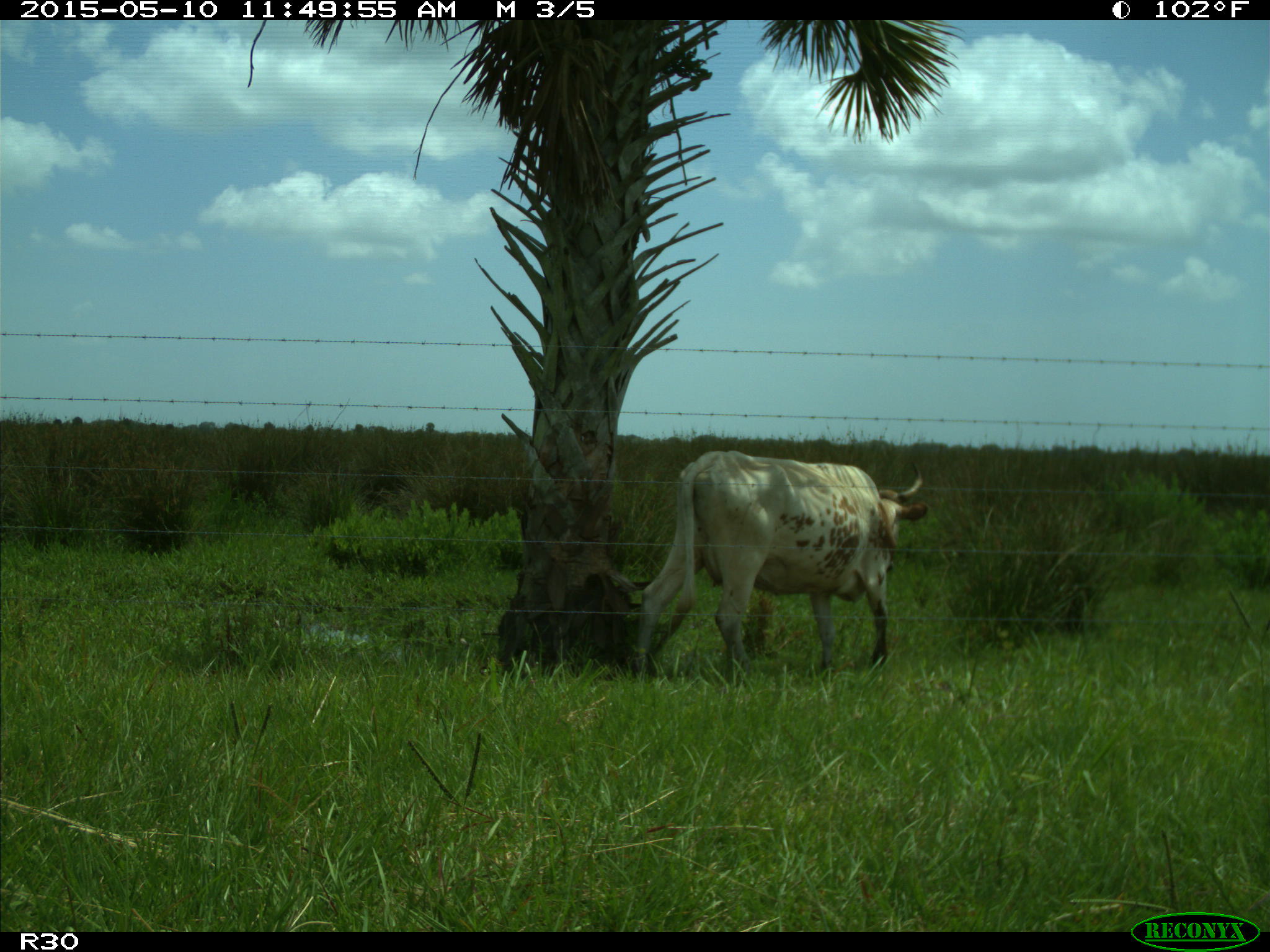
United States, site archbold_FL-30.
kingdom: Animalia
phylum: Chordata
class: Mammalia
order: Artiodactyla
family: Bovidae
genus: Bos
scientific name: Bos taurus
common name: domestic cow